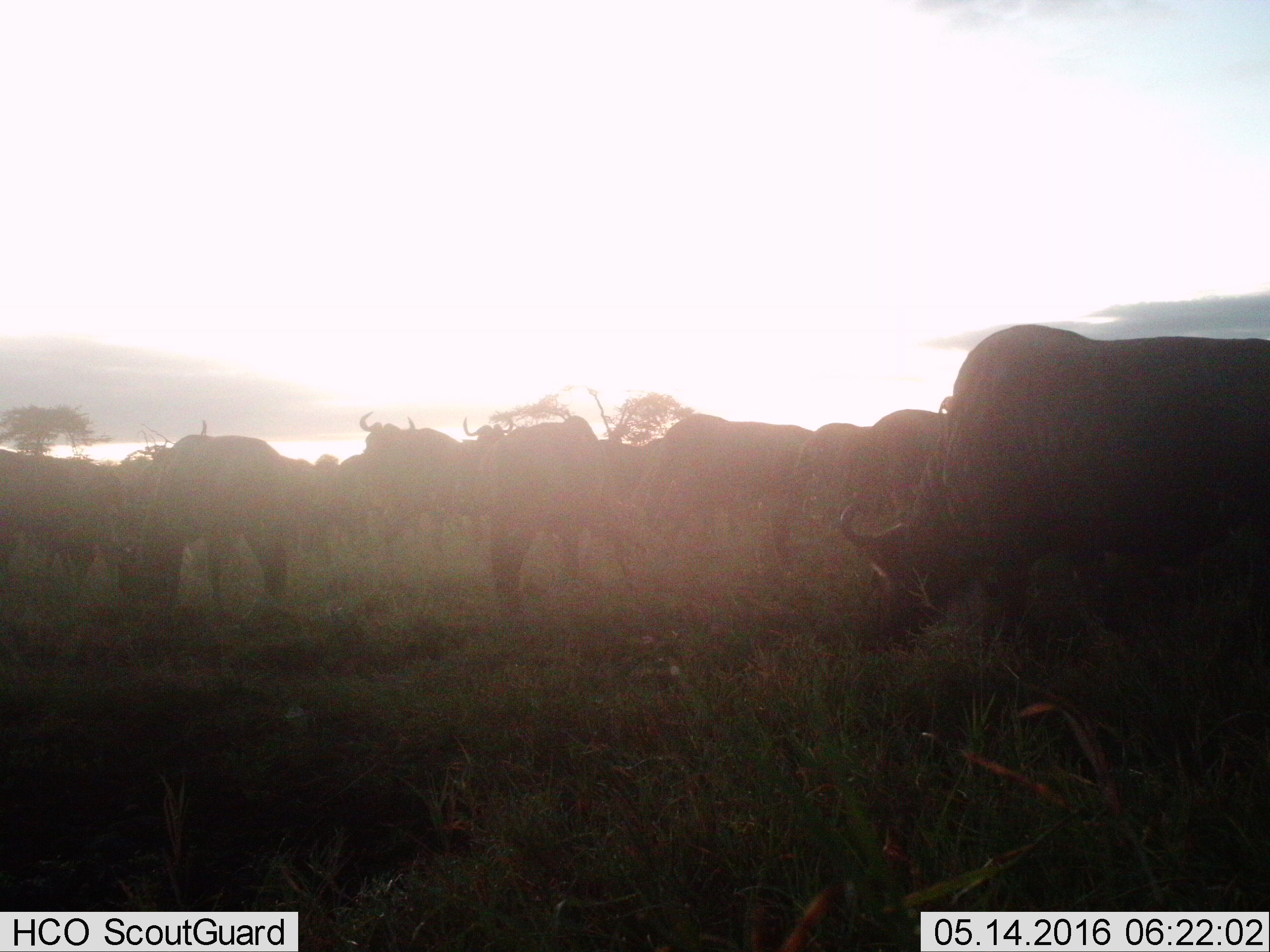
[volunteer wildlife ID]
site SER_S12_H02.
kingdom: Animalia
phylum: Chordata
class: Mammalia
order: Artiodactyla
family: Bovidae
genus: Connochaetes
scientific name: Connochaetes taurinus taurinus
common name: blue wildebeest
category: wildebeestblue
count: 11-50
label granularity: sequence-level